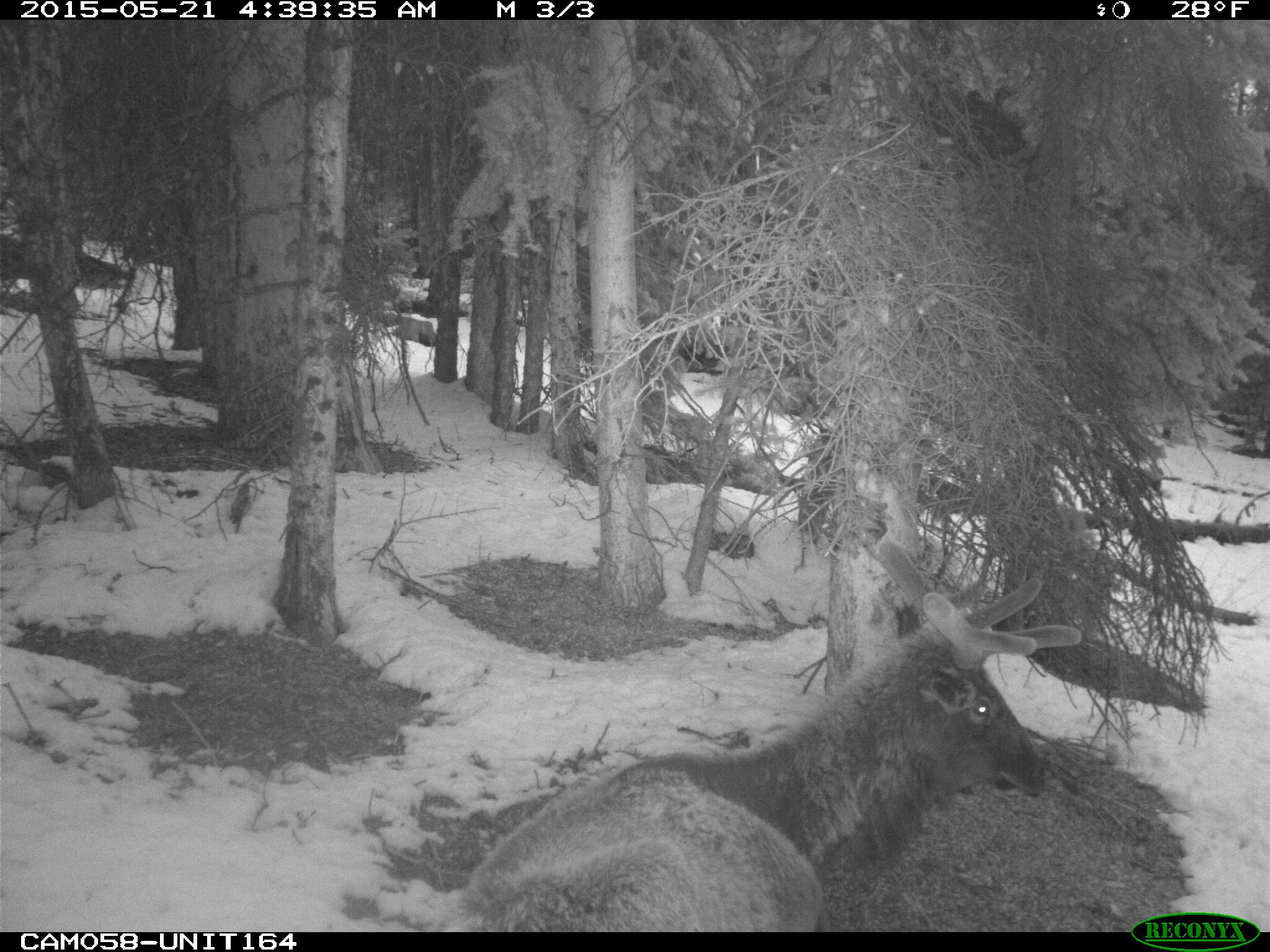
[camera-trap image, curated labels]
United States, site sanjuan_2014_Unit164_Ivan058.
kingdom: Animalia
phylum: Chordata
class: Mammalia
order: Artiodactyla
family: Cervidae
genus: Cervus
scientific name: Cervus elaphus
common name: red deer